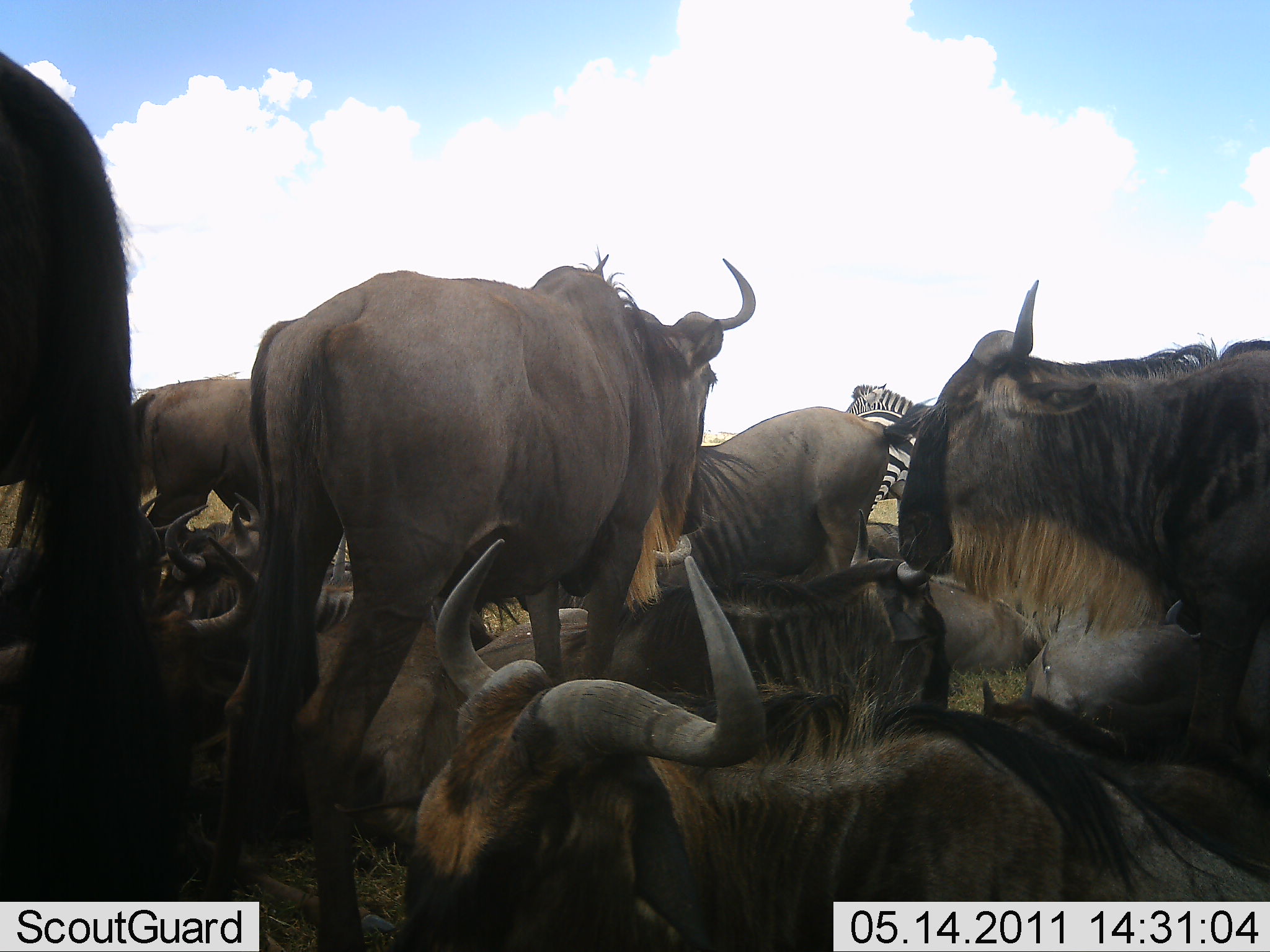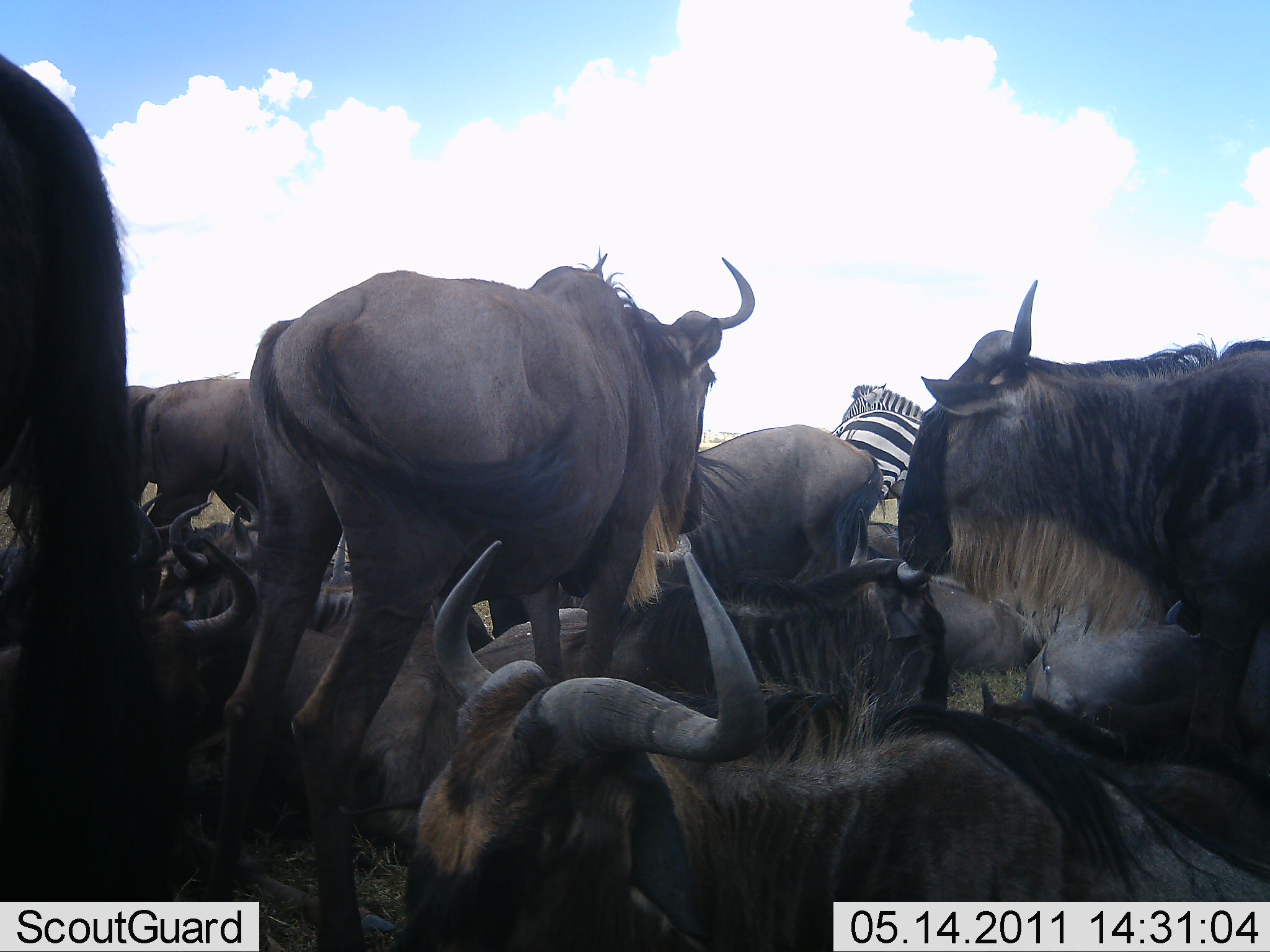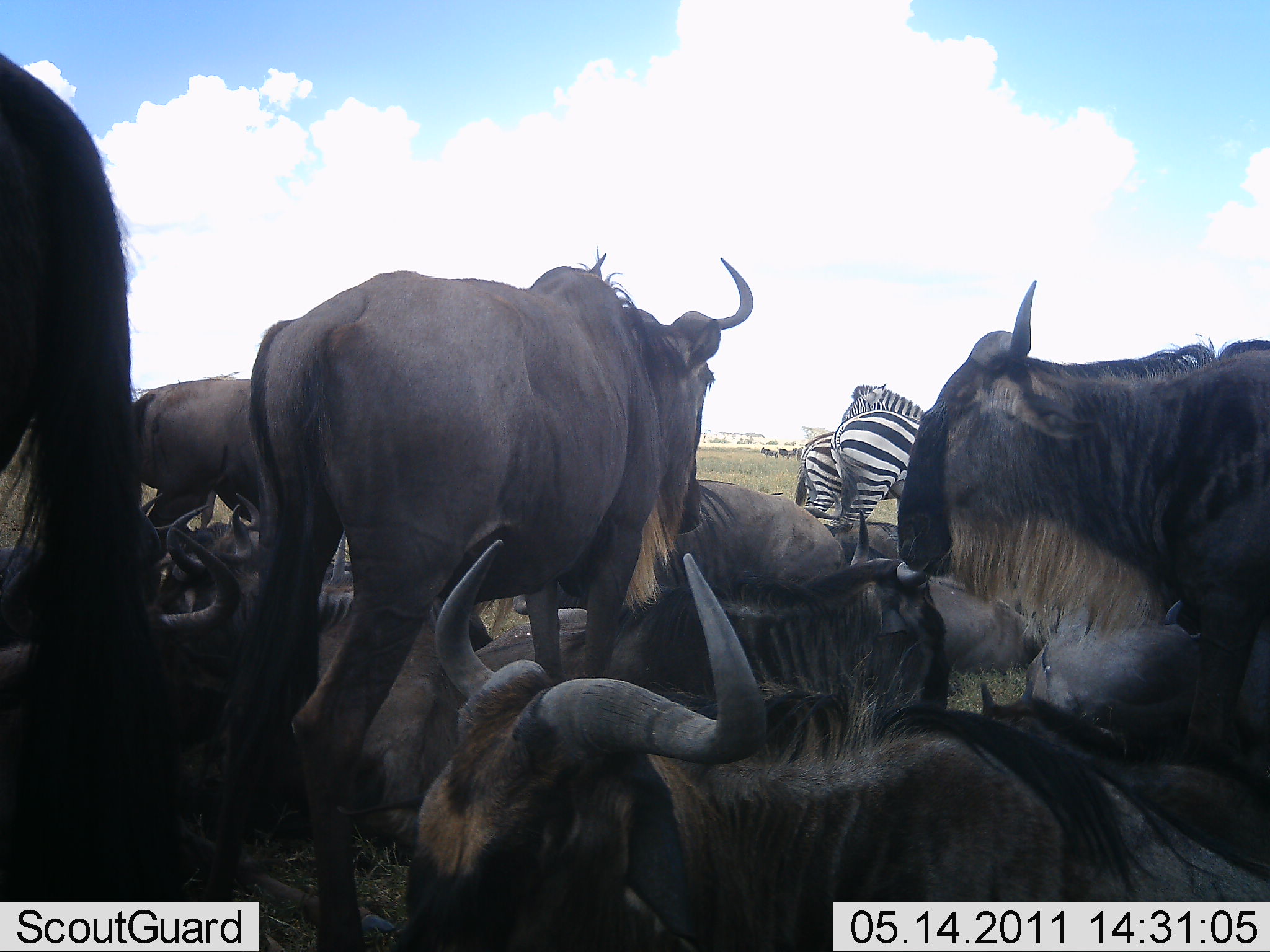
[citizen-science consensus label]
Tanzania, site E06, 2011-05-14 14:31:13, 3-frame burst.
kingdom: Animalia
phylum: Chordata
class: Mammalia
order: Artiodactyla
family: Bovidae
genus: Connochaetes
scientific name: Connochaetes taurinus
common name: blue wildebeest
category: wildebeest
Wildebeest (blue wildebeest) (Connochaetes taurinus), count 11-50. Behavior (volunteer vote fractions): standing 50%, resting 93%, moving 0%, interacting 0%. Young present (vote fraction): 0%. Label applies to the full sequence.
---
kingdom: Animalia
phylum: Chordata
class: Mammalia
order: Perissodactyla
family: Equidae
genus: Equus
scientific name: Equus quagga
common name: plains zebra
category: zebra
Zebra (plains zebra) (Equus quagga), count 3. Behavior (volunteer vote fractions): standing 75%, resting 33%, moving 0%, interacting 8%. Young present (vote fraction): 0%. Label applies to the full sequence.